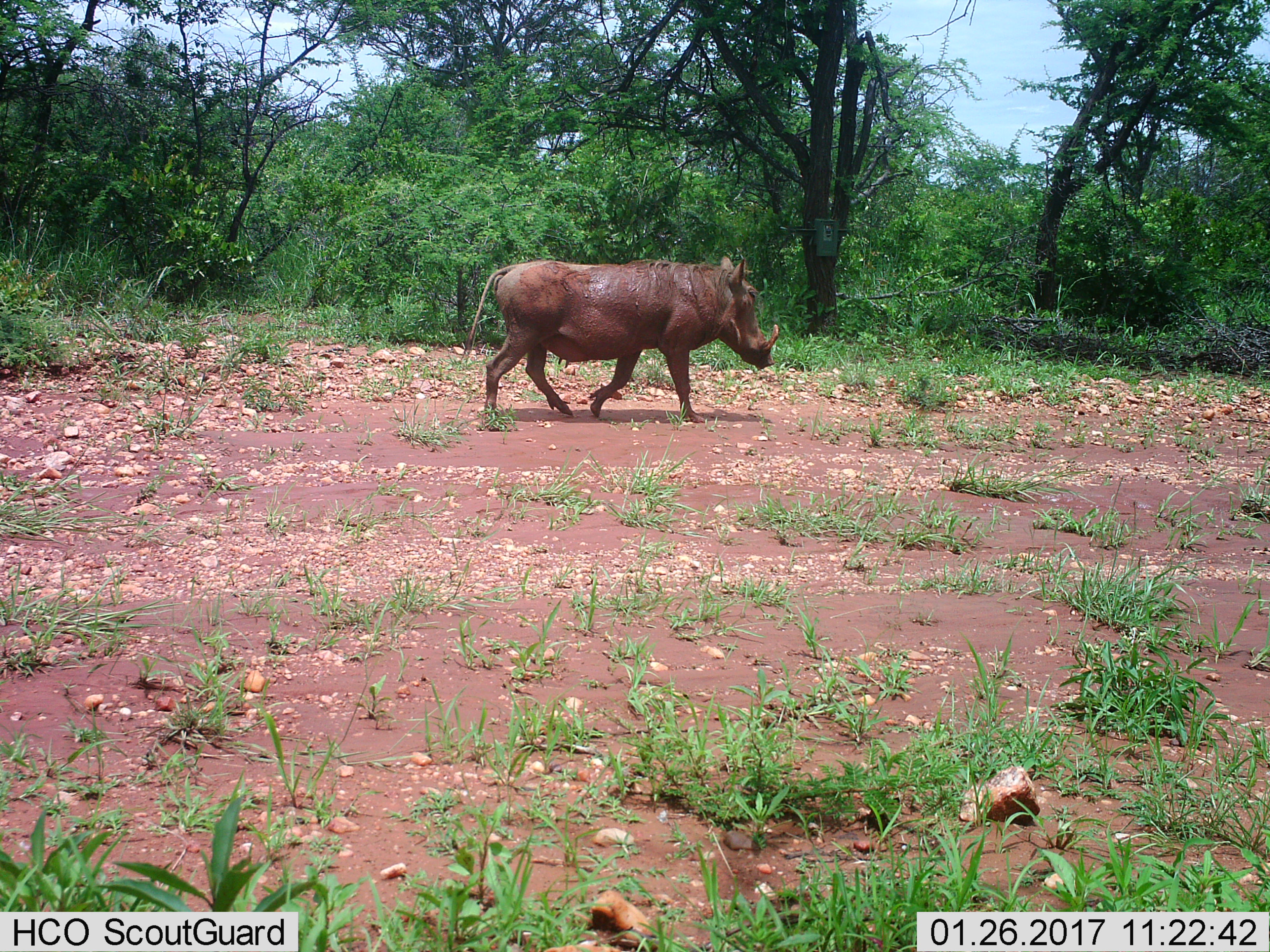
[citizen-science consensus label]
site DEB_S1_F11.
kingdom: Animalia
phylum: Chordata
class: Mammalia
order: Artiodactyla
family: Suidae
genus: Phacochoerus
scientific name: Phacochoerus africanus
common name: warthog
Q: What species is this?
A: Warthog (Phacochoerus africanus).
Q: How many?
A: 1.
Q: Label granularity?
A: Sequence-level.